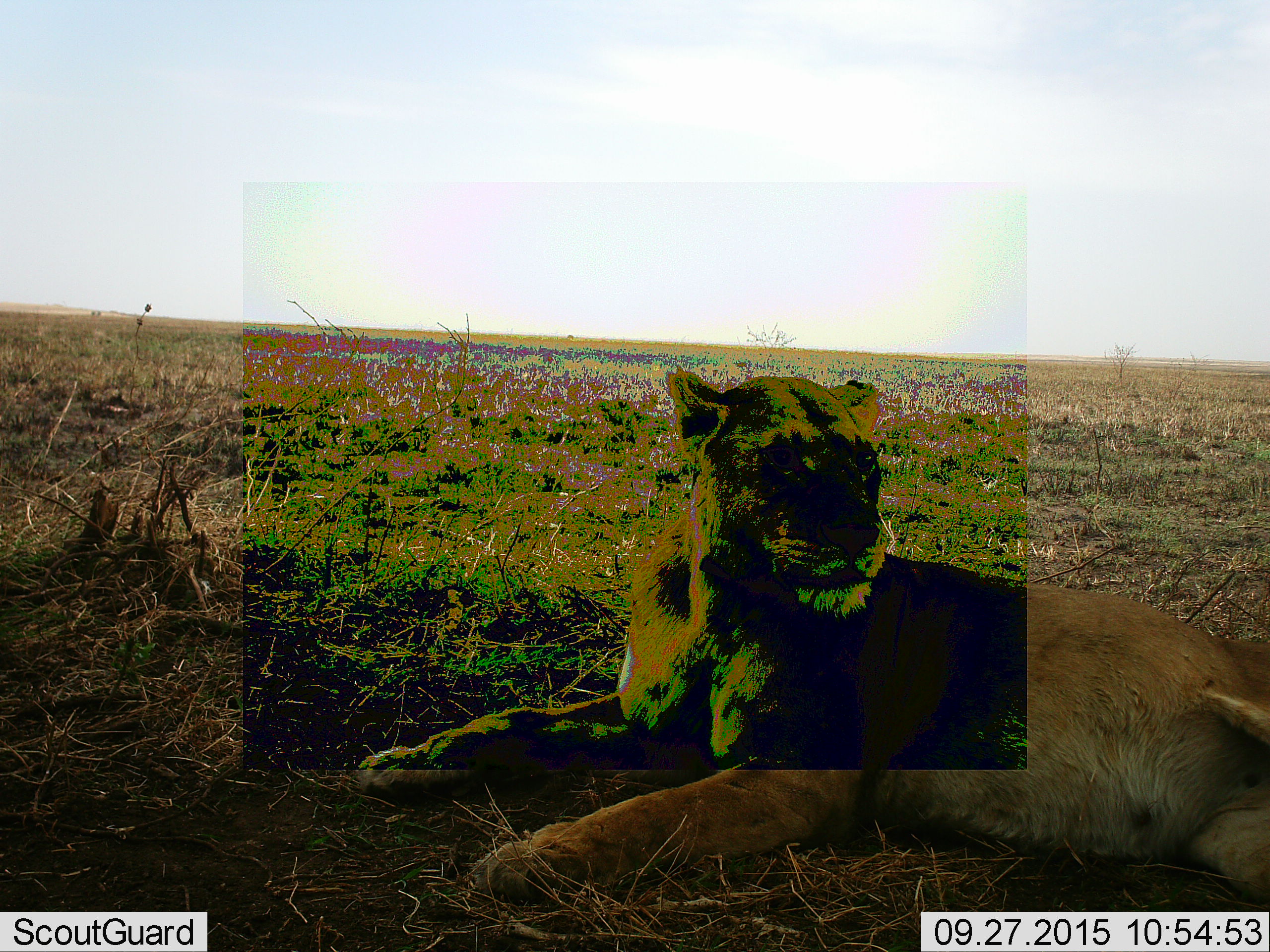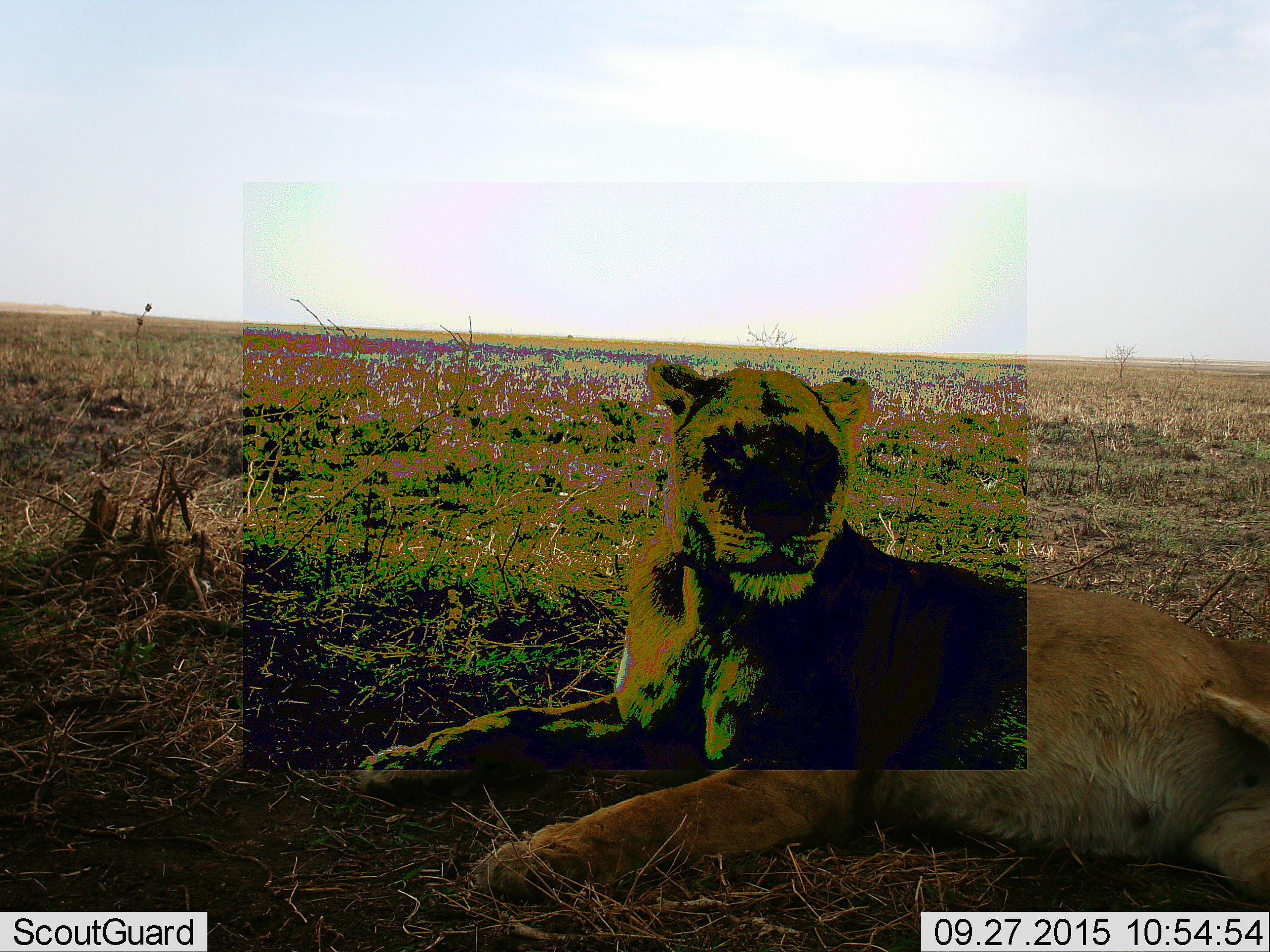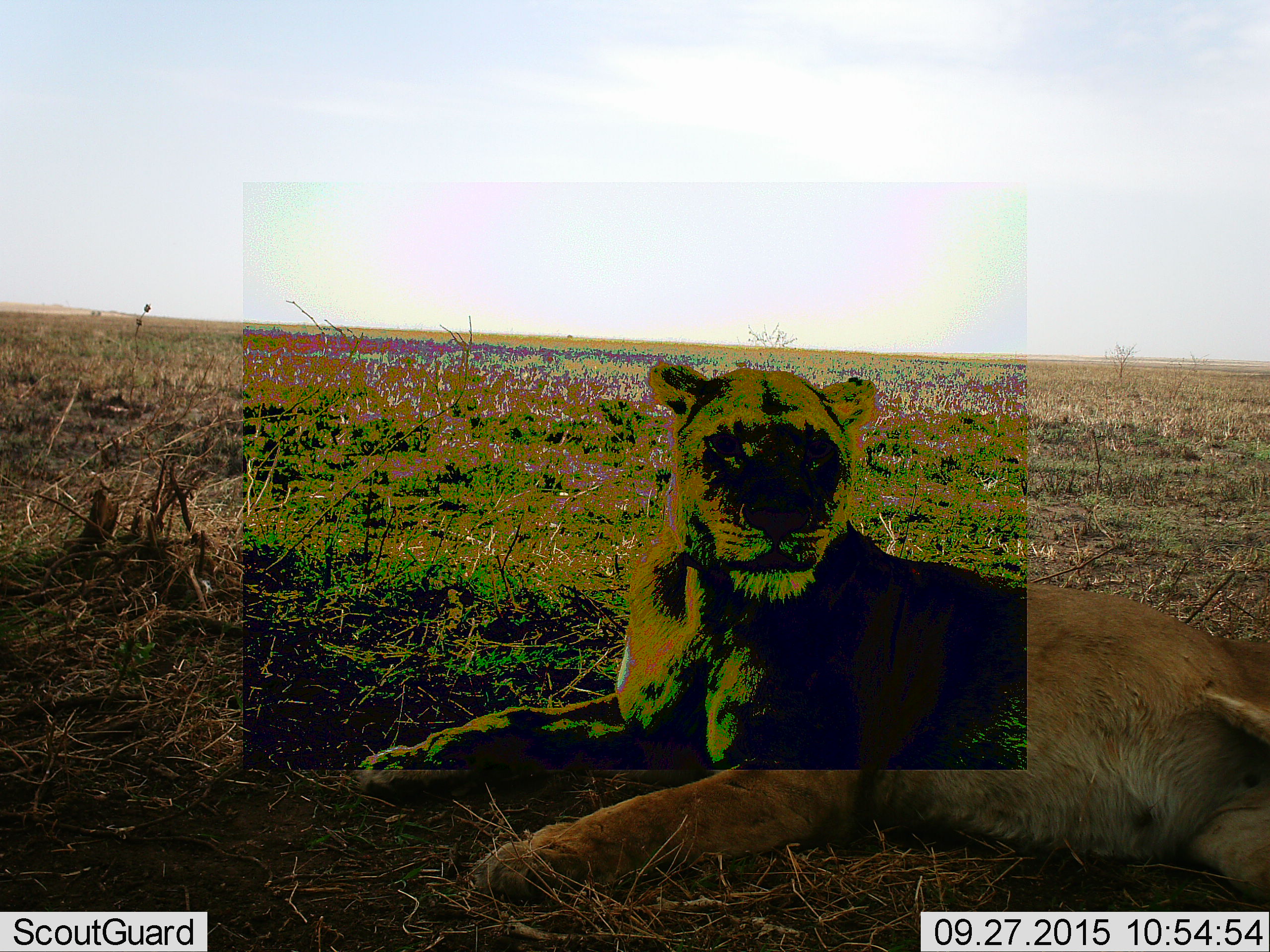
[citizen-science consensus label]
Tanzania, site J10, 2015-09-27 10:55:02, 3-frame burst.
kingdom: Animalia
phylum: Chordata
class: Mammalia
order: Carnivora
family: Felidae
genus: Panthera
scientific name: Panthera leo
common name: lion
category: lionfemale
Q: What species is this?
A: Lionfemale (lion) (Panthera leo).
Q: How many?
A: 1.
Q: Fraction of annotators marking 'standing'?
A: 0%.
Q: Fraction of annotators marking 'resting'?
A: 100%.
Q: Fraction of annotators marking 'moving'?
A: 11%.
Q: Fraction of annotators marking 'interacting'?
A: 0%.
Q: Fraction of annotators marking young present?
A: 0%.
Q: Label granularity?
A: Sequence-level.